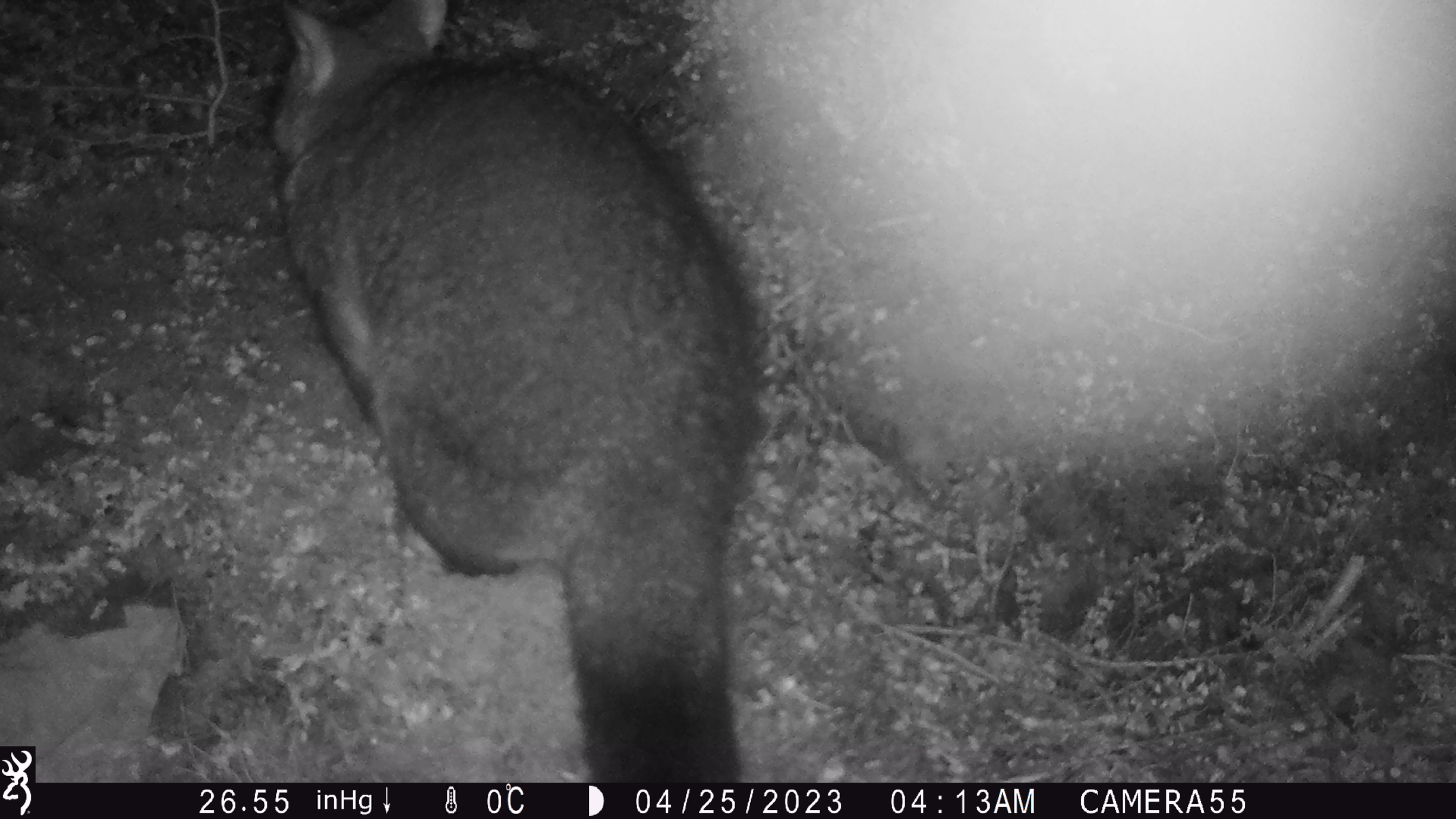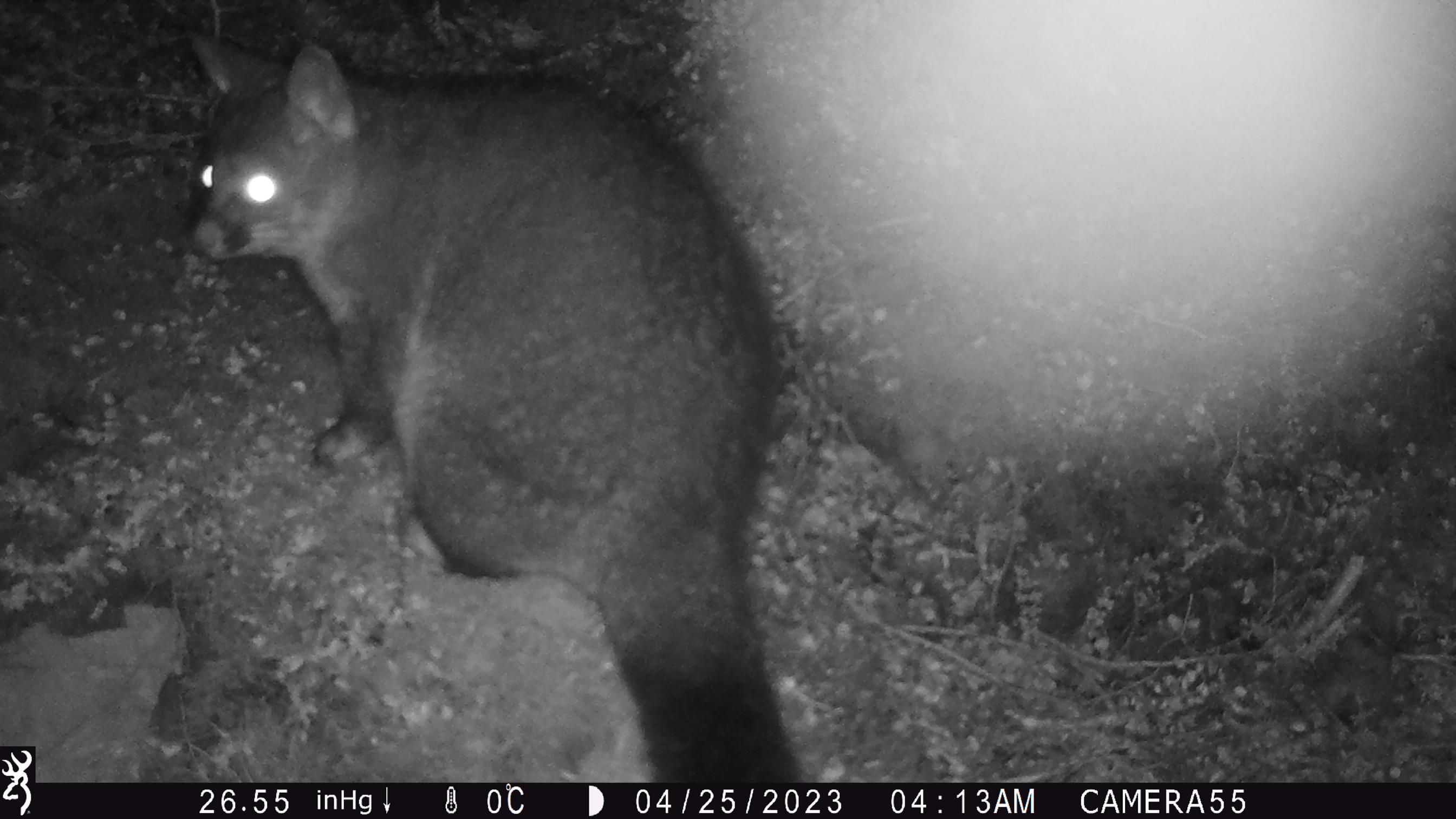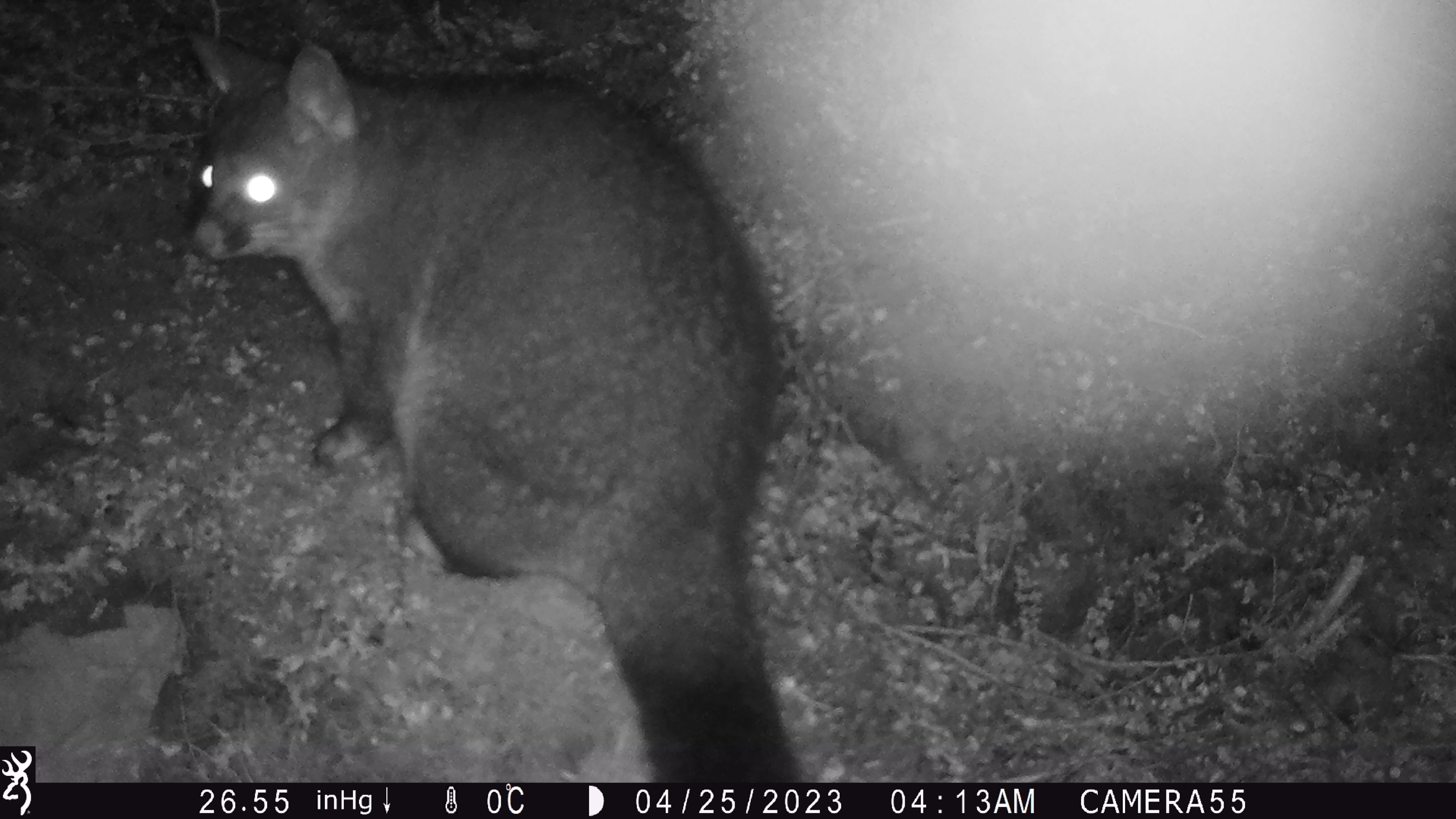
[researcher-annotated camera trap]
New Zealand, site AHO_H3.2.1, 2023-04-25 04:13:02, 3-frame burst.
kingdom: Animalia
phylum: Chordata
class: Mammalia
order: Carnivora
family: Mustelidae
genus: Mustela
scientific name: Mustela erminea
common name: stoat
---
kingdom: Animalia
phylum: Chordata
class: Mammalia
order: Diprotodontia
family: Phalangeridae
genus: Trichosurus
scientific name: Trichosurus vulpecula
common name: common brushtail possum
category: possum